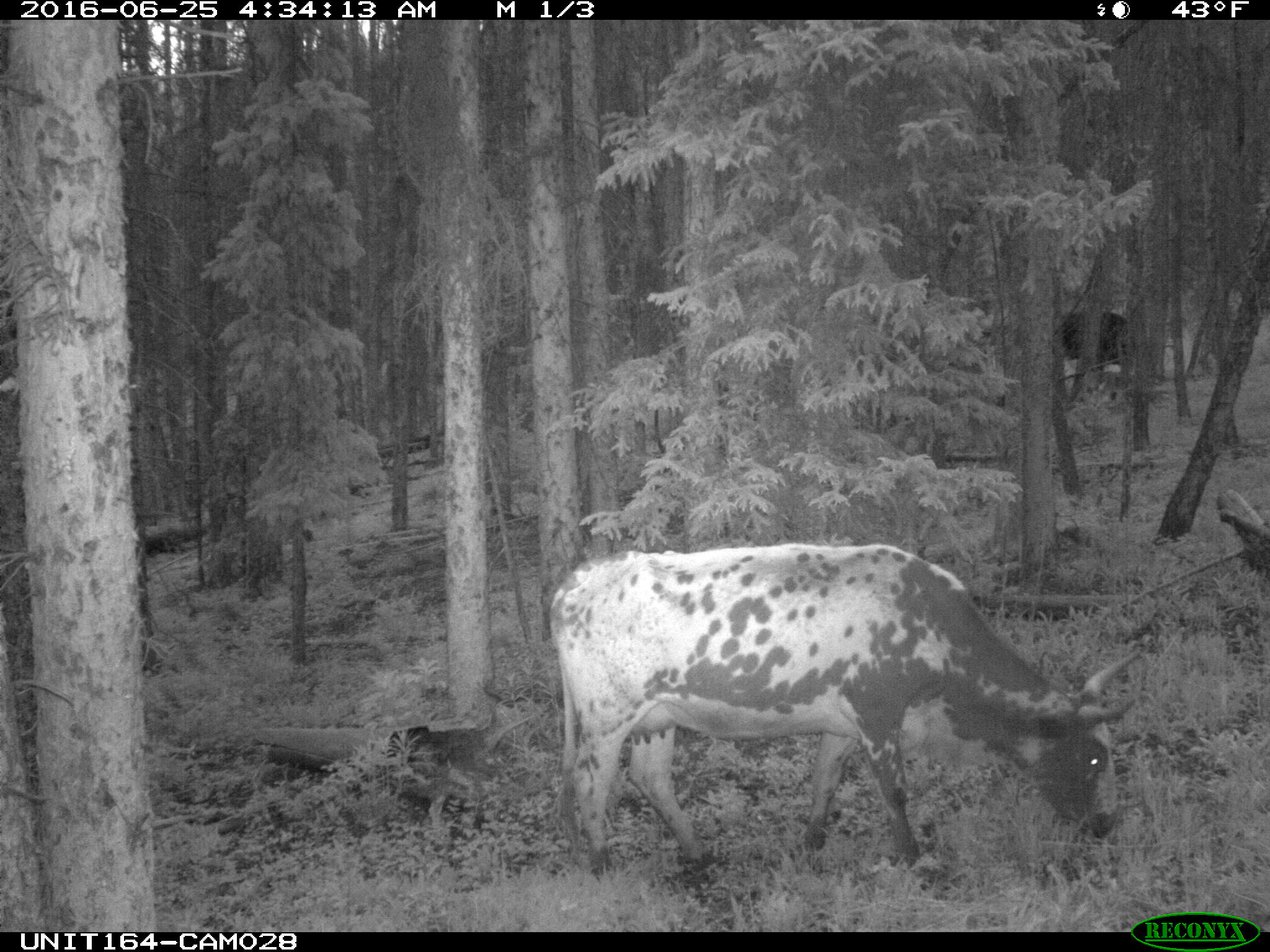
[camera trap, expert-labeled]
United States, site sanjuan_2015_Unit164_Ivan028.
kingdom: Animalia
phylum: Chordata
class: Mammalia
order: Artiodactyla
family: Bovidae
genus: Bos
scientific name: Bos taurus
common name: domestic cow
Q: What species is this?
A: Bos taurus (domestic cow).